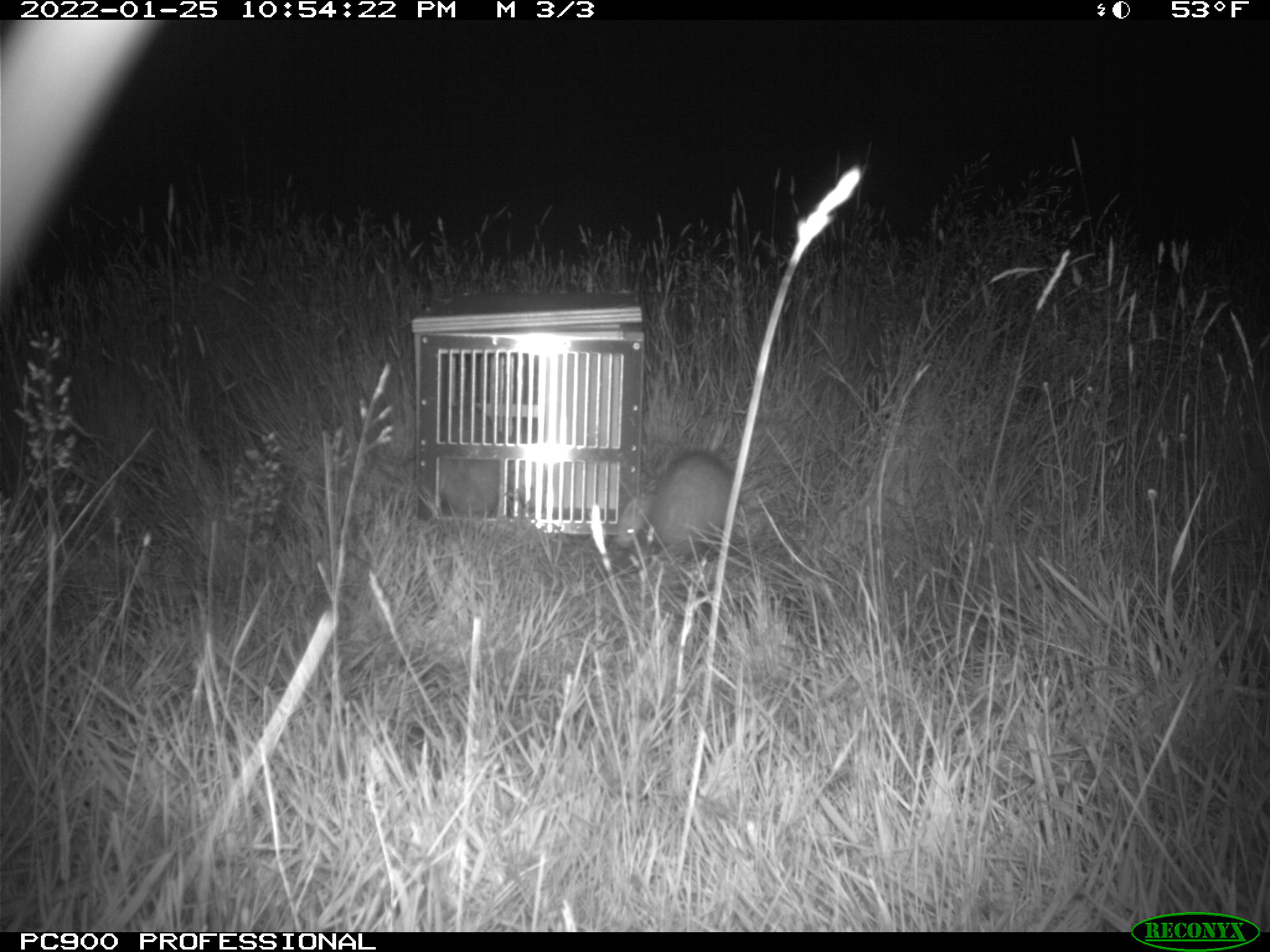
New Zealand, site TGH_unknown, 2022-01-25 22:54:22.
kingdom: Animalia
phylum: Chordata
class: Mammalia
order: Carnivora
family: Mustelidae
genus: Mustela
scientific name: Mustela furo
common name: ferret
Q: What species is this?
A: Ferret (Mustela furo).